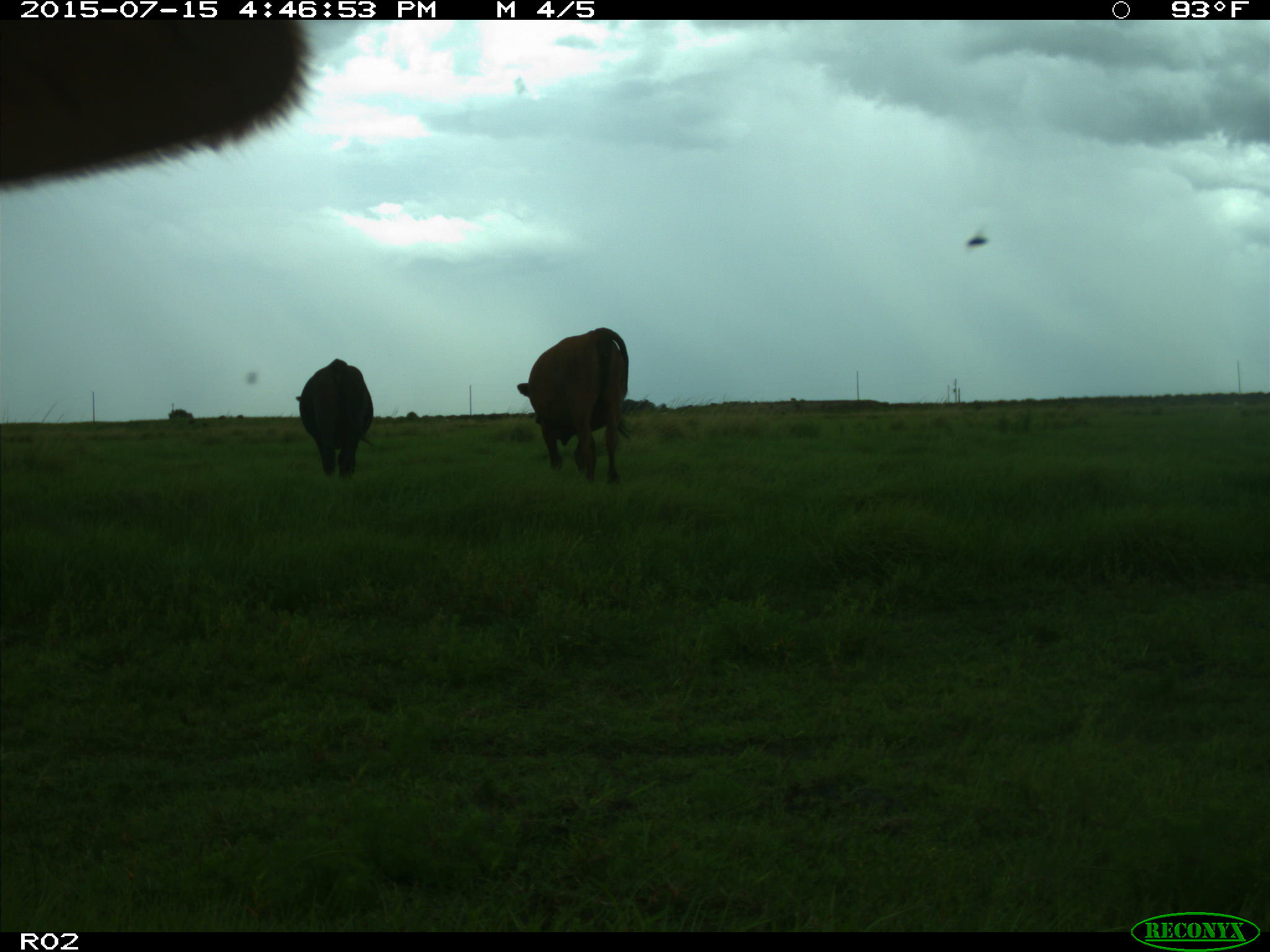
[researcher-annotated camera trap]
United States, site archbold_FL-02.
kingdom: Animalia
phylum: Chordata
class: Mammalia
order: Artiodactyla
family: Bovidae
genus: Bos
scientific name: Bos taurus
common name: domestic cow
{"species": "Bos taurus (domestic cow)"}